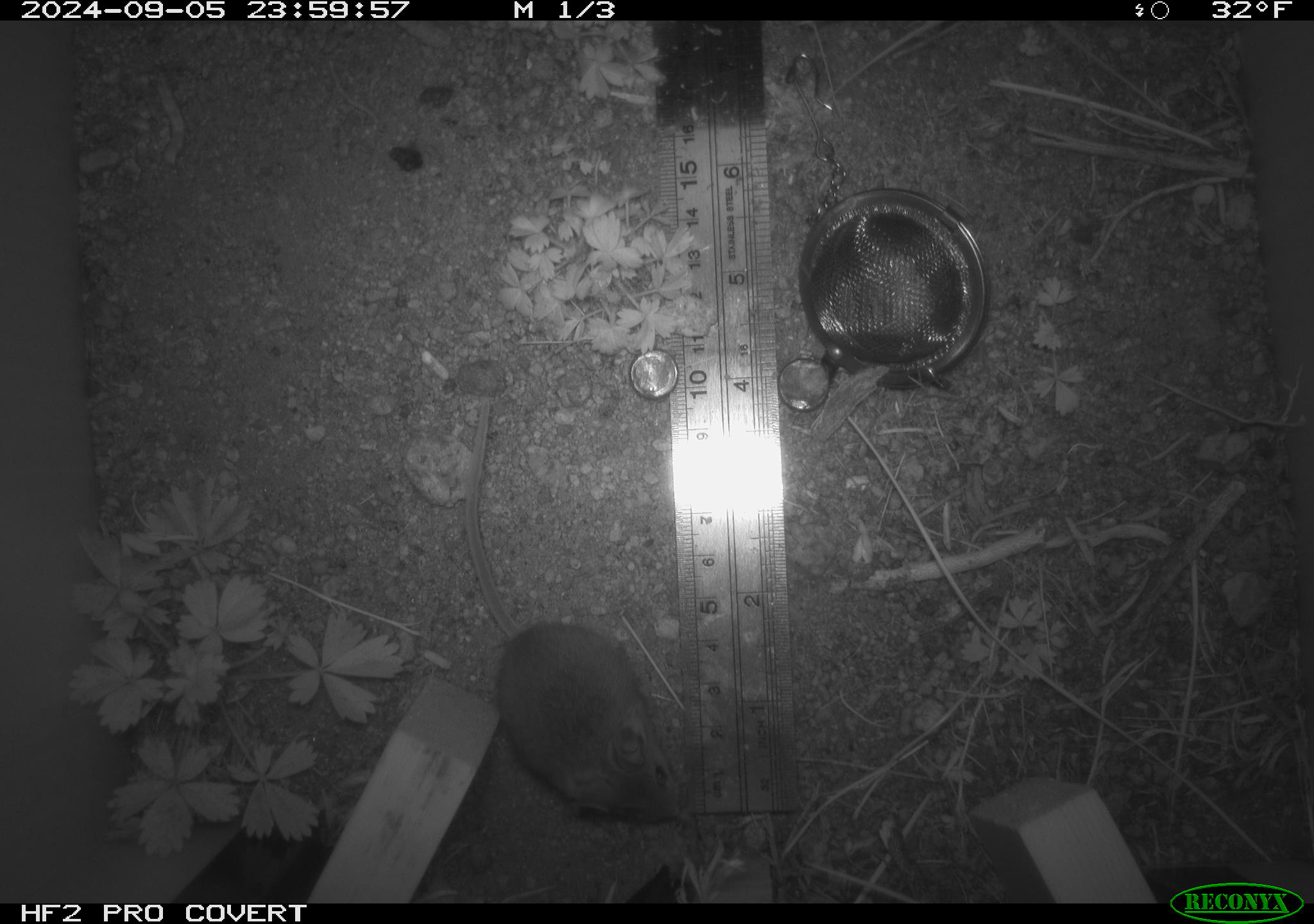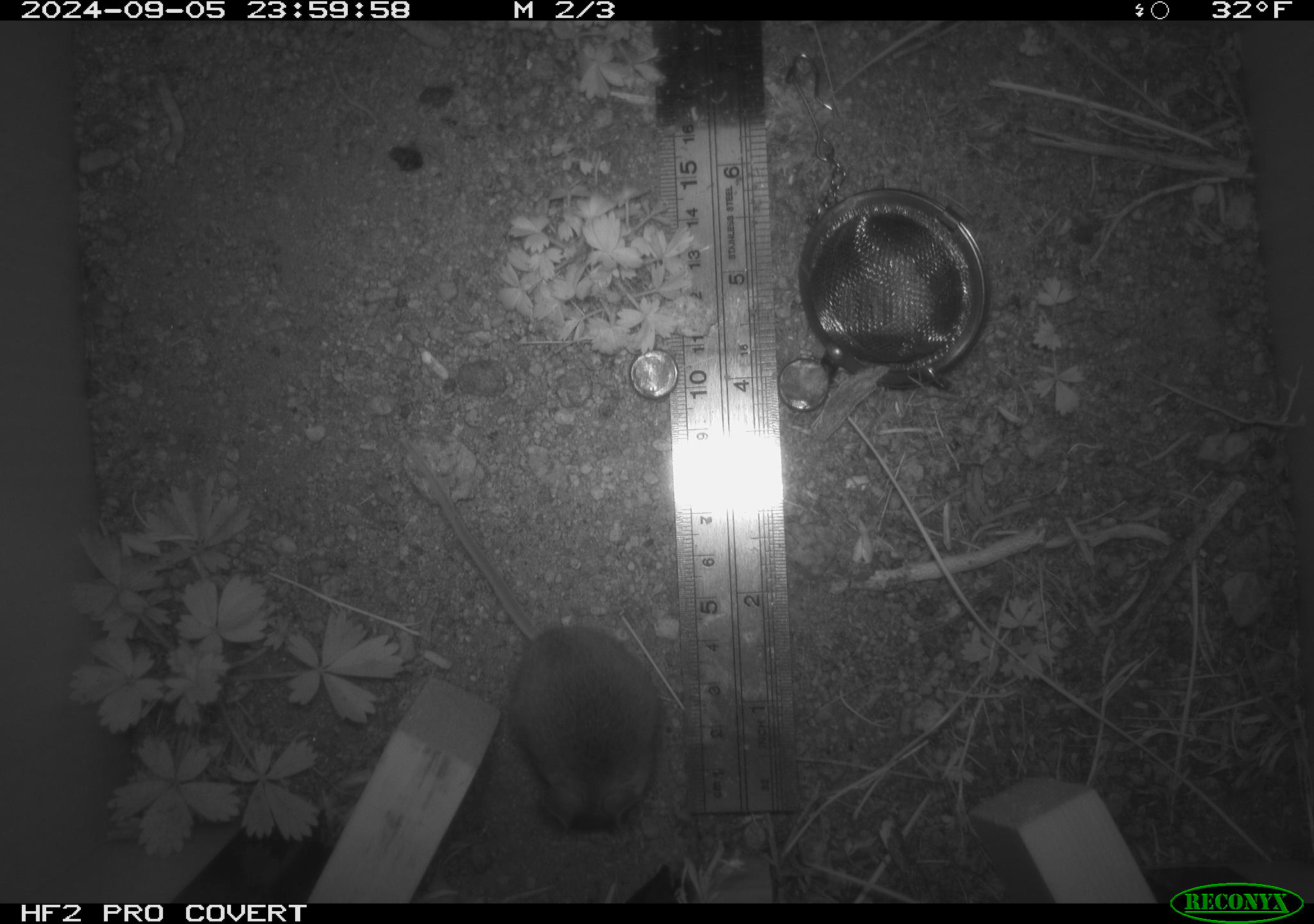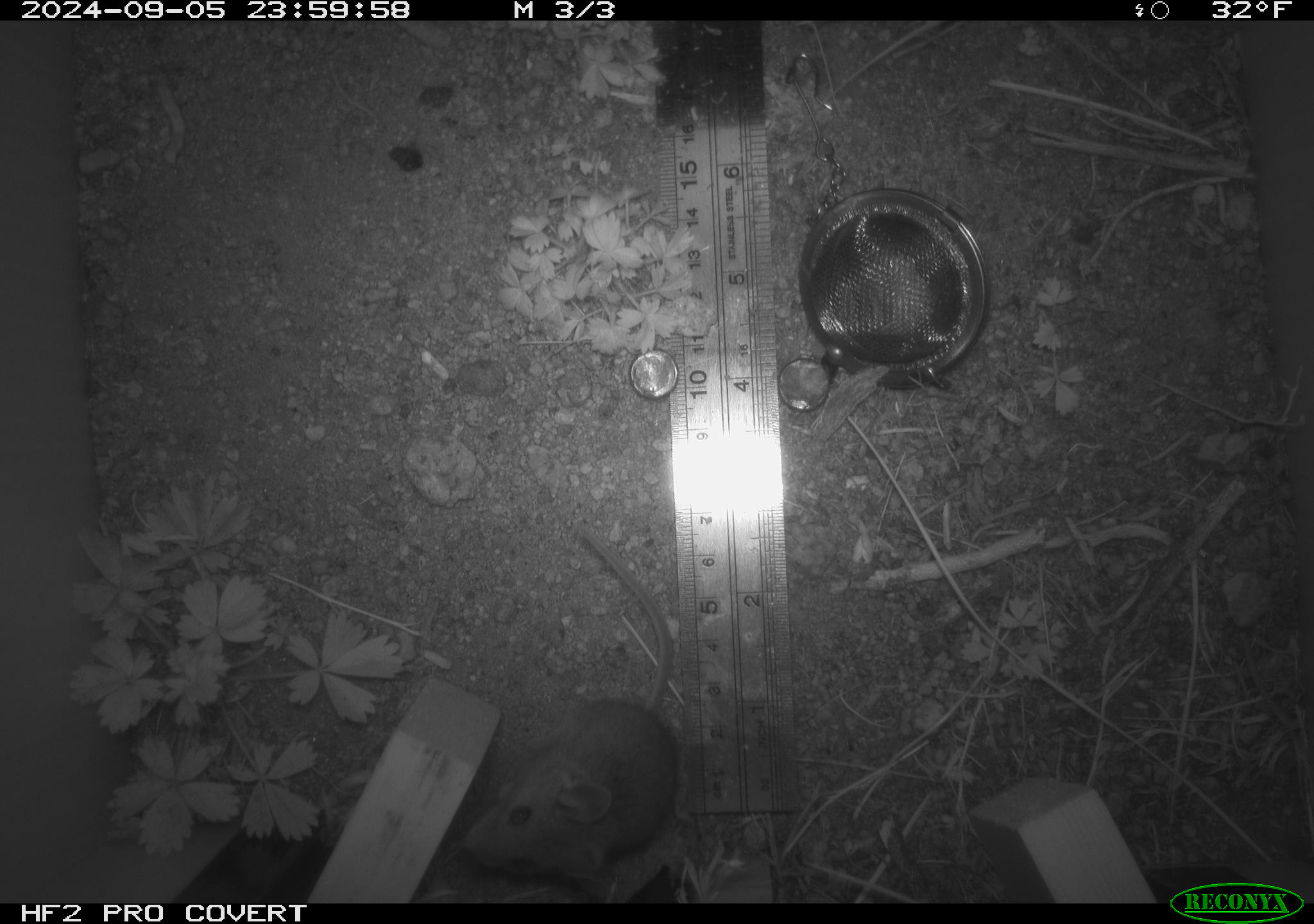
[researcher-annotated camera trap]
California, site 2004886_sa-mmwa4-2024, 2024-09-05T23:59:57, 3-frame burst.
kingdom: Animalia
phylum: Chordata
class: Mammalia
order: Rodentia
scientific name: Rodentia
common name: mouse species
Mouse species (Rodentia).